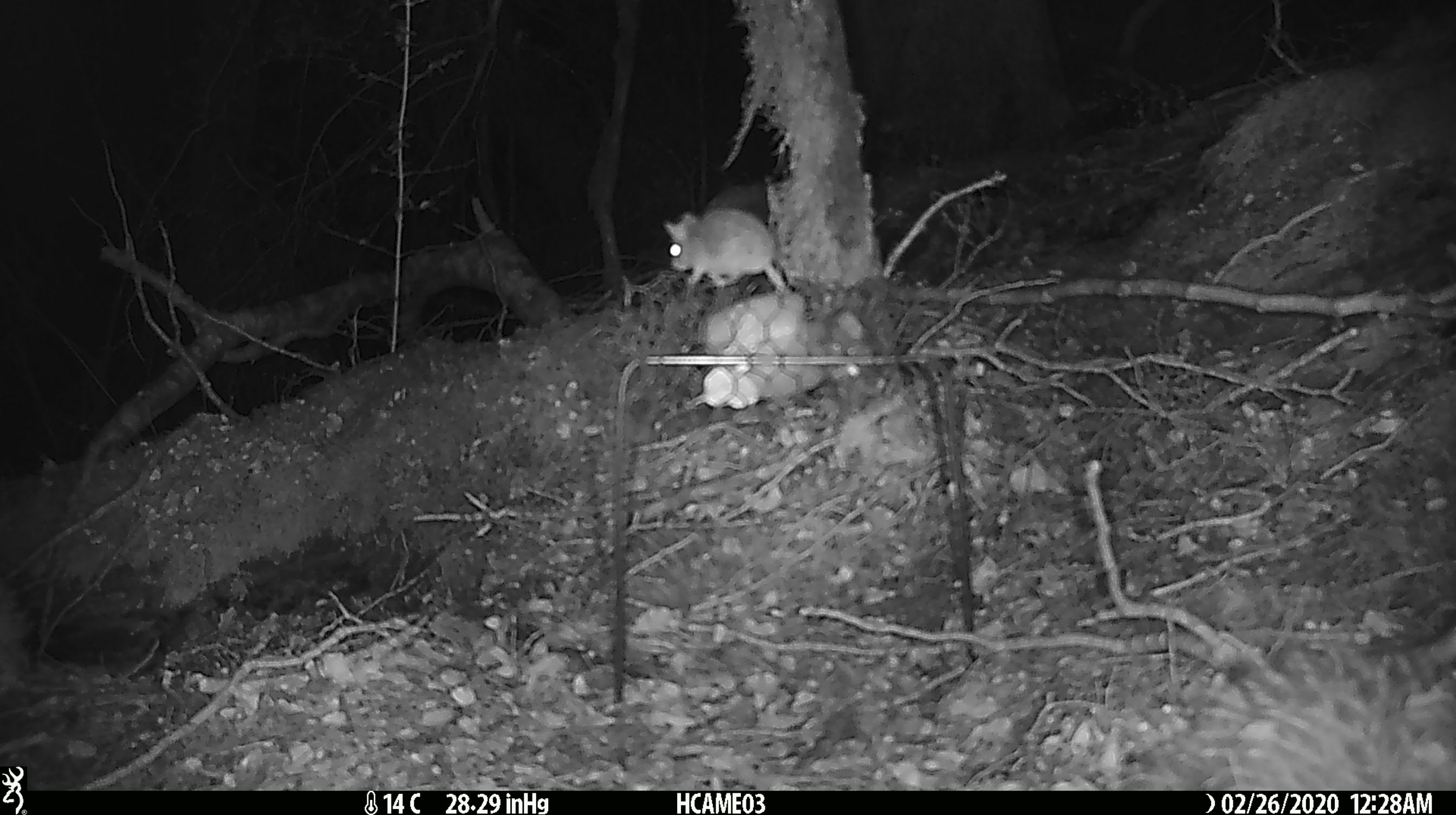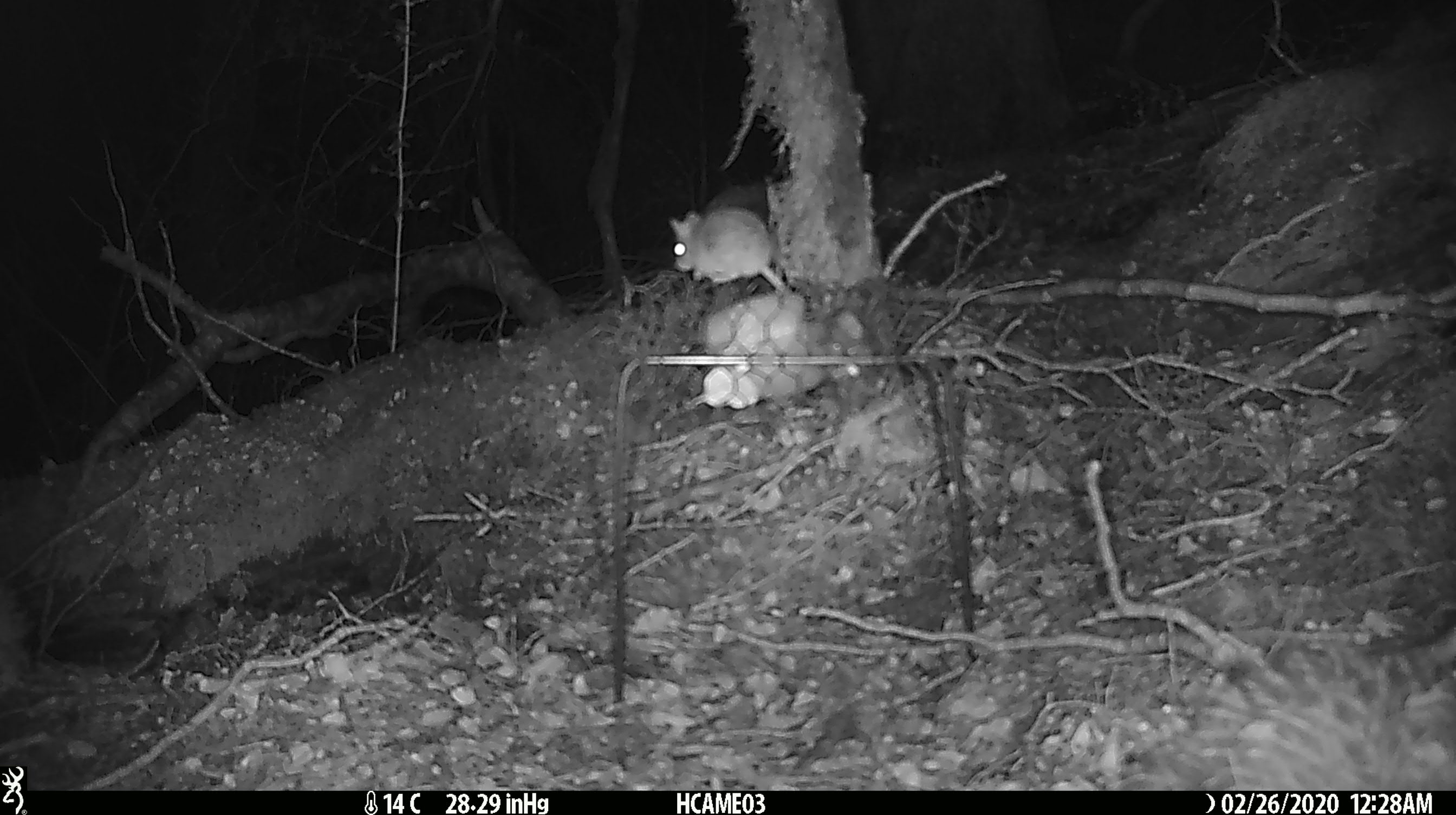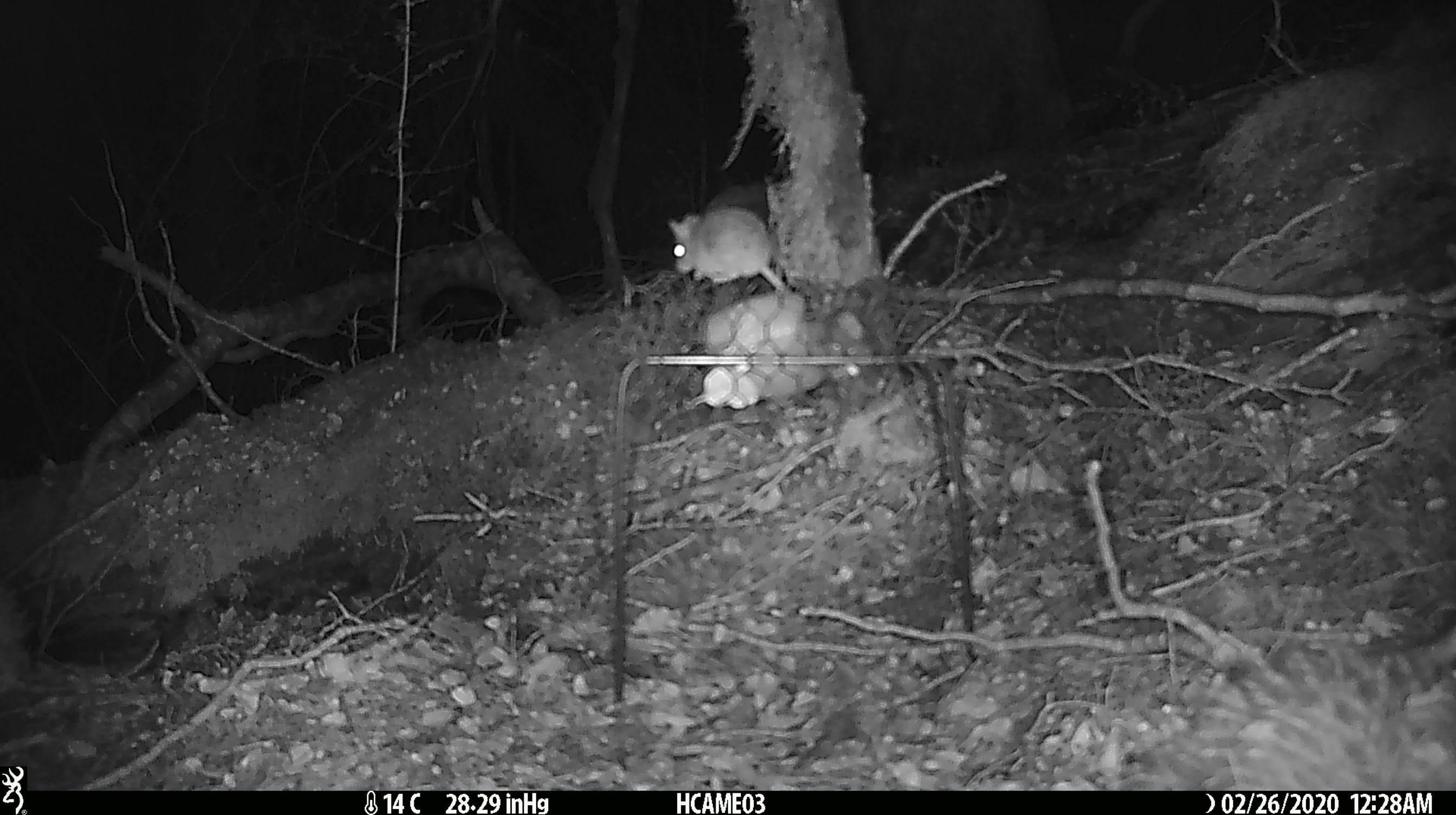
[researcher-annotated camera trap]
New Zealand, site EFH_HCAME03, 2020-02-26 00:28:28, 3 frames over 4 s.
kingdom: Animalia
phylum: Chordata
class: Mammalia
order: Rodentia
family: Muridae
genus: Mus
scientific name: Mus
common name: mouse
Mouse (Mus).